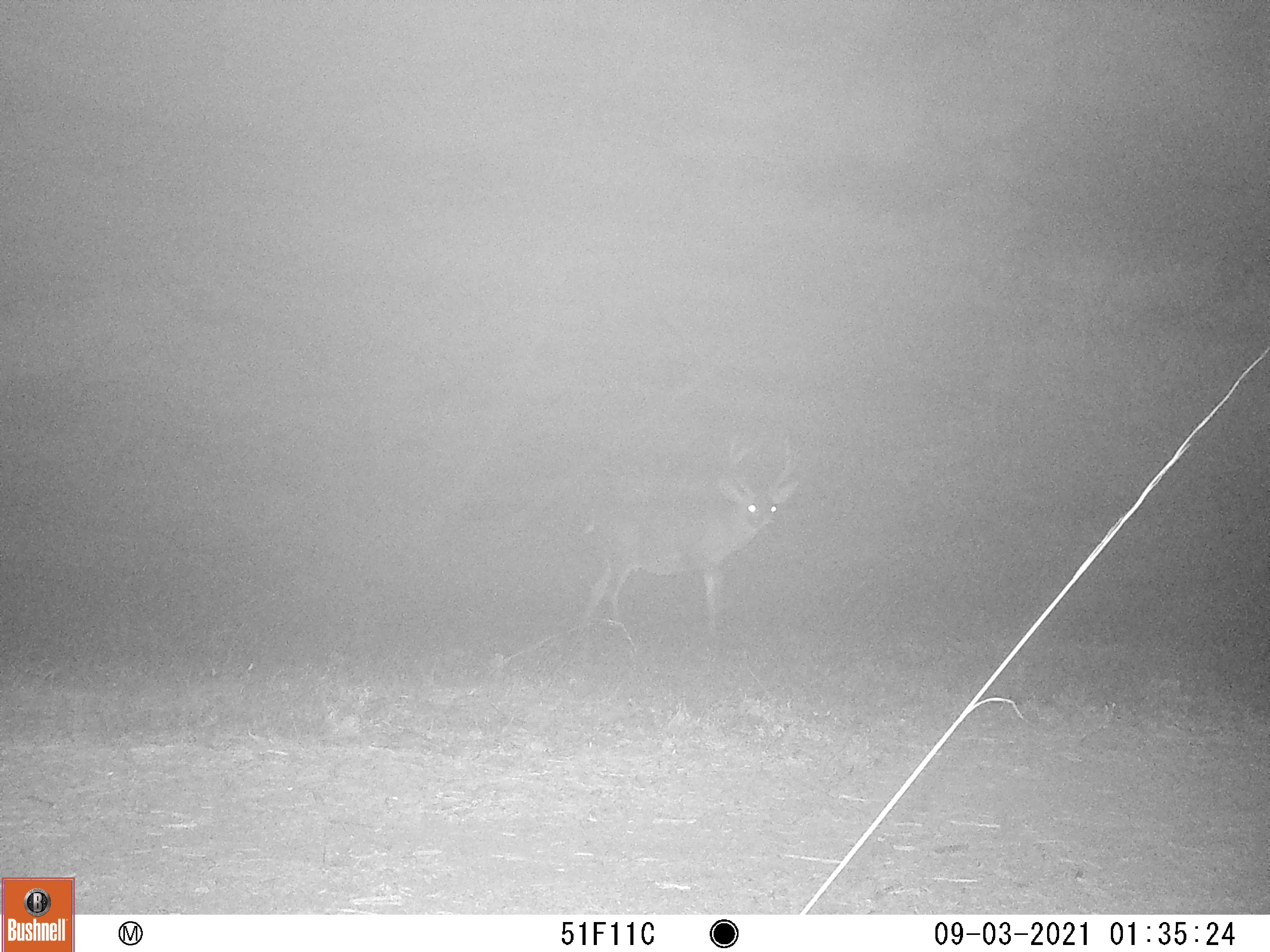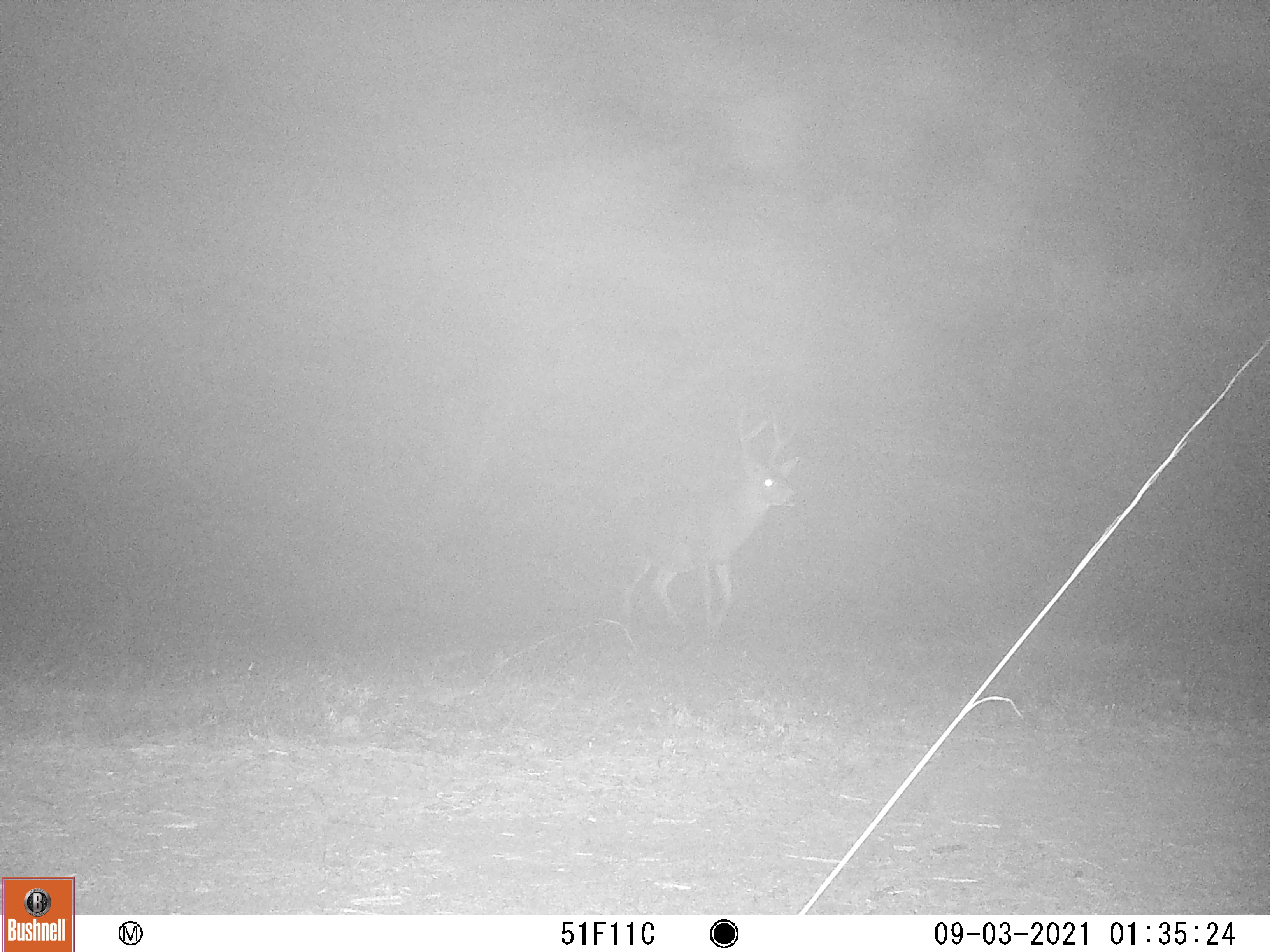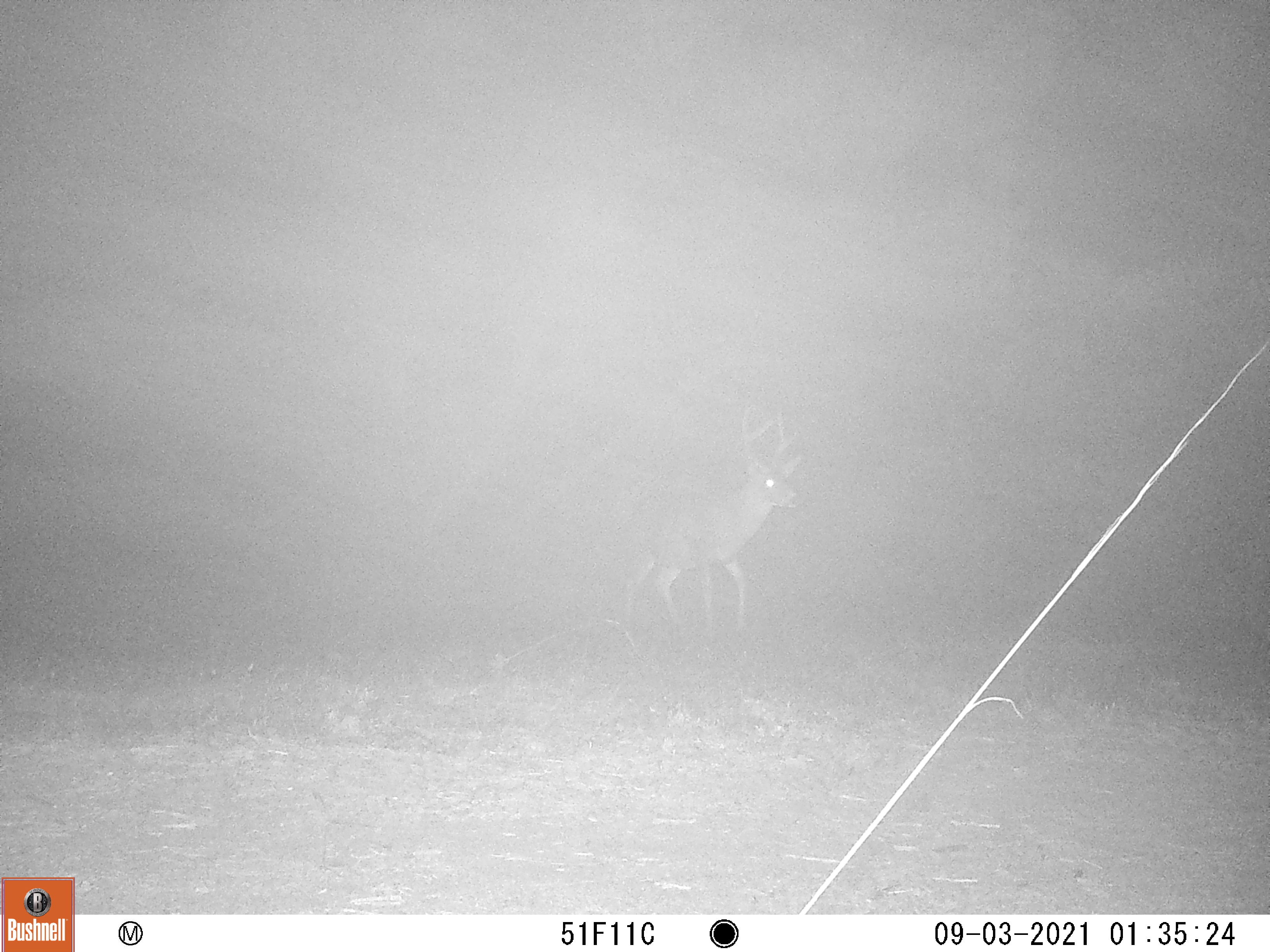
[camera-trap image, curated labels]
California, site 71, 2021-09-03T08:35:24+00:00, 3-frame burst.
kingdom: Animalia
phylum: Chordata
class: Mammalia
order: Artiodactyla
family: Cervidae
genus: Odocoileus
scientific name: Odocoileus hemionus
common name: mule deer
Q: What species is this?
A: Mule deer (Odocoileus hemionus).